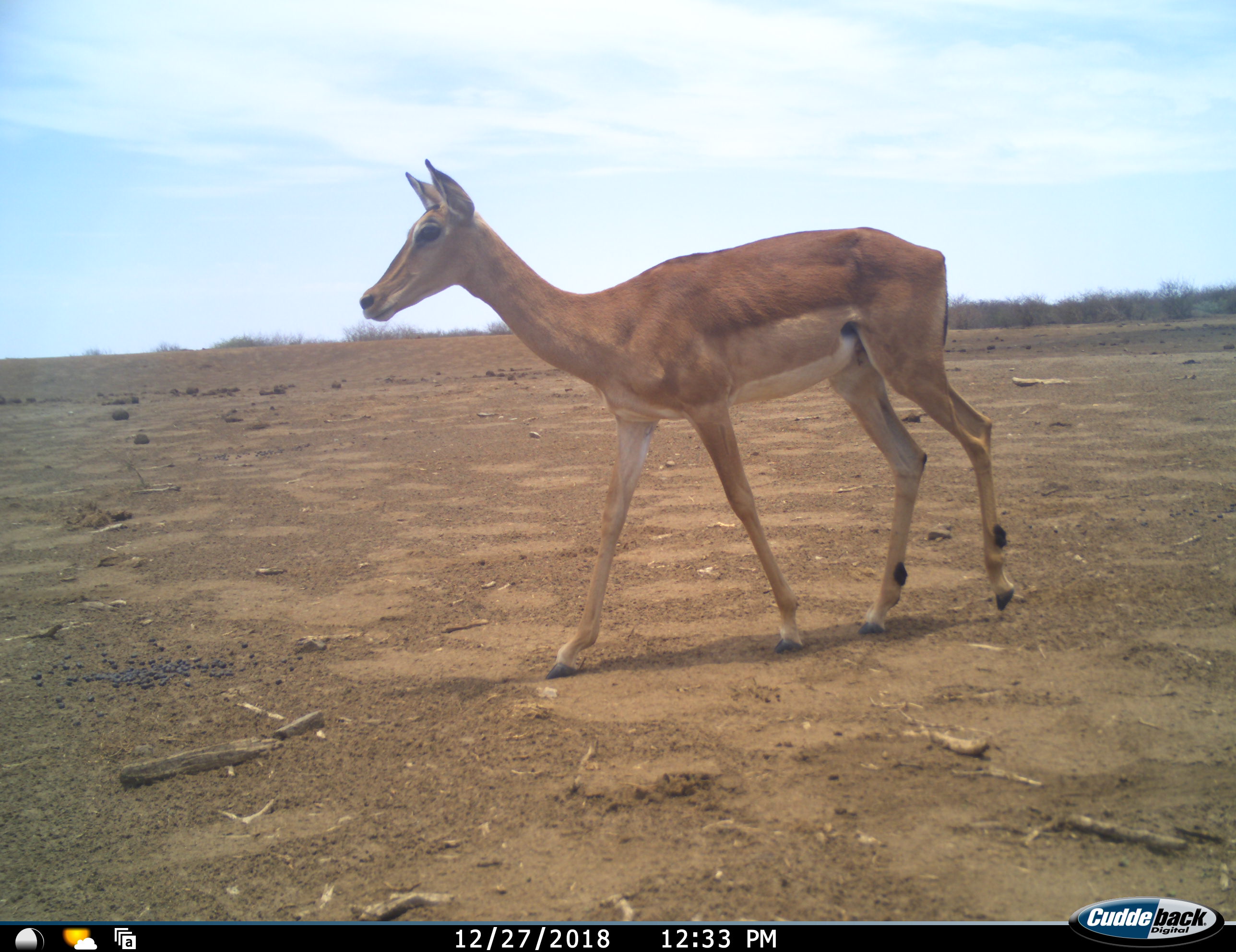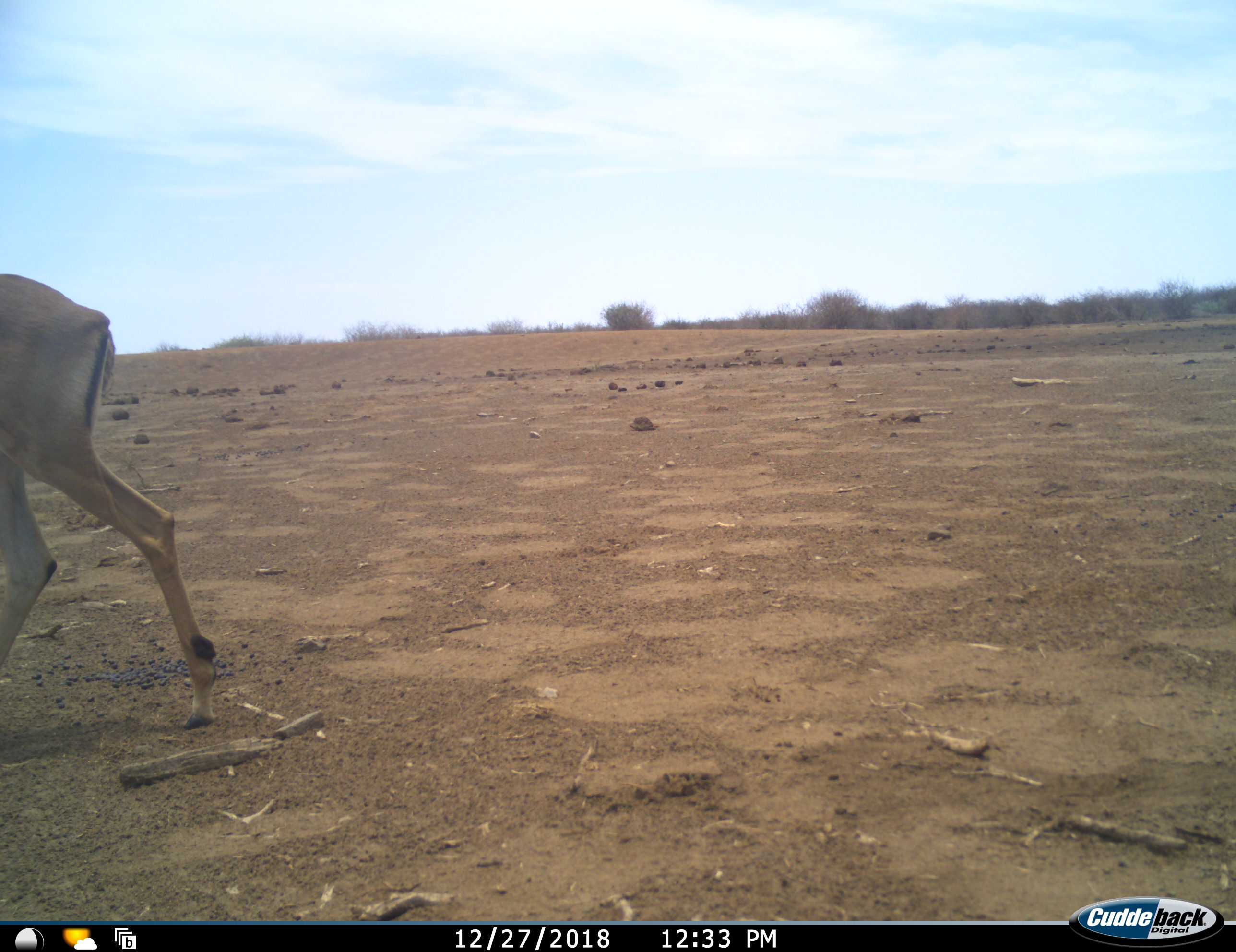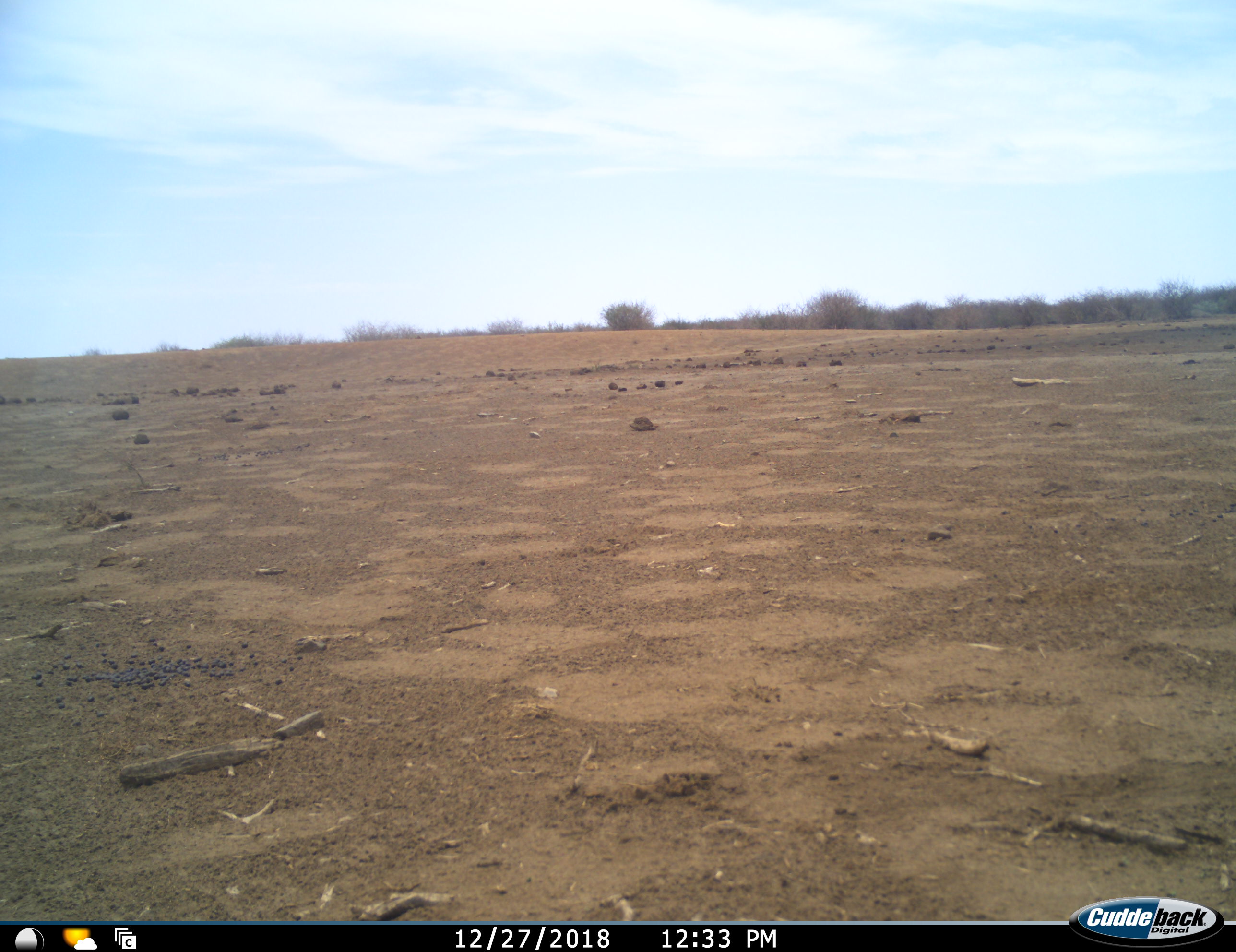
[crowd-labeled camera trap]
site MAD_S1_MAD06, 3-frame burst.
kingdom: Animalia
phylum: Chordata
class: Mammalia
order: Artiodactyla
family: Bovidae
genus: Aepyceros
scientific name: Aepyceros melampus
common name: impala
Impala (Aepyceros melampus), count 1. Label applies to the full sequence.